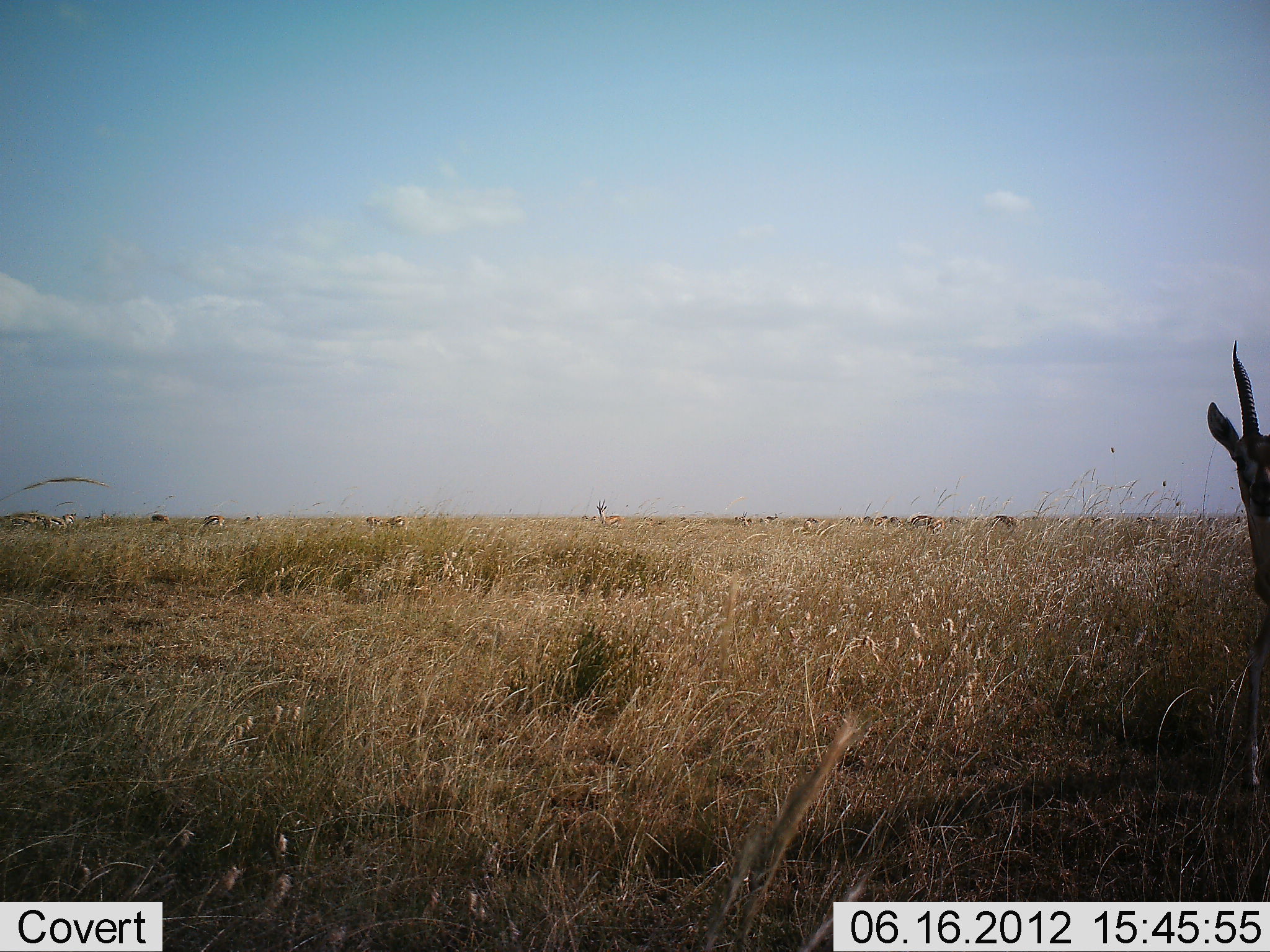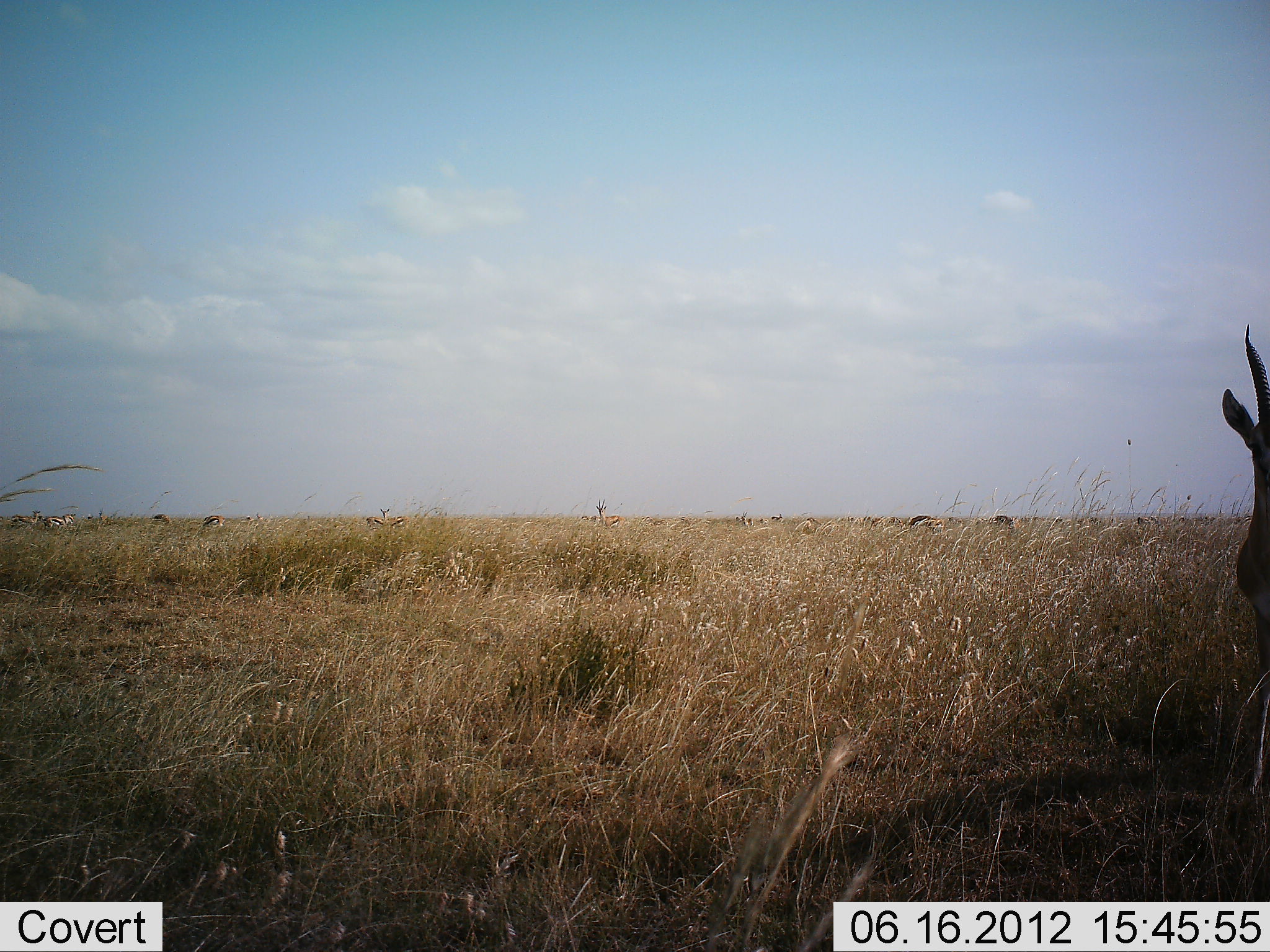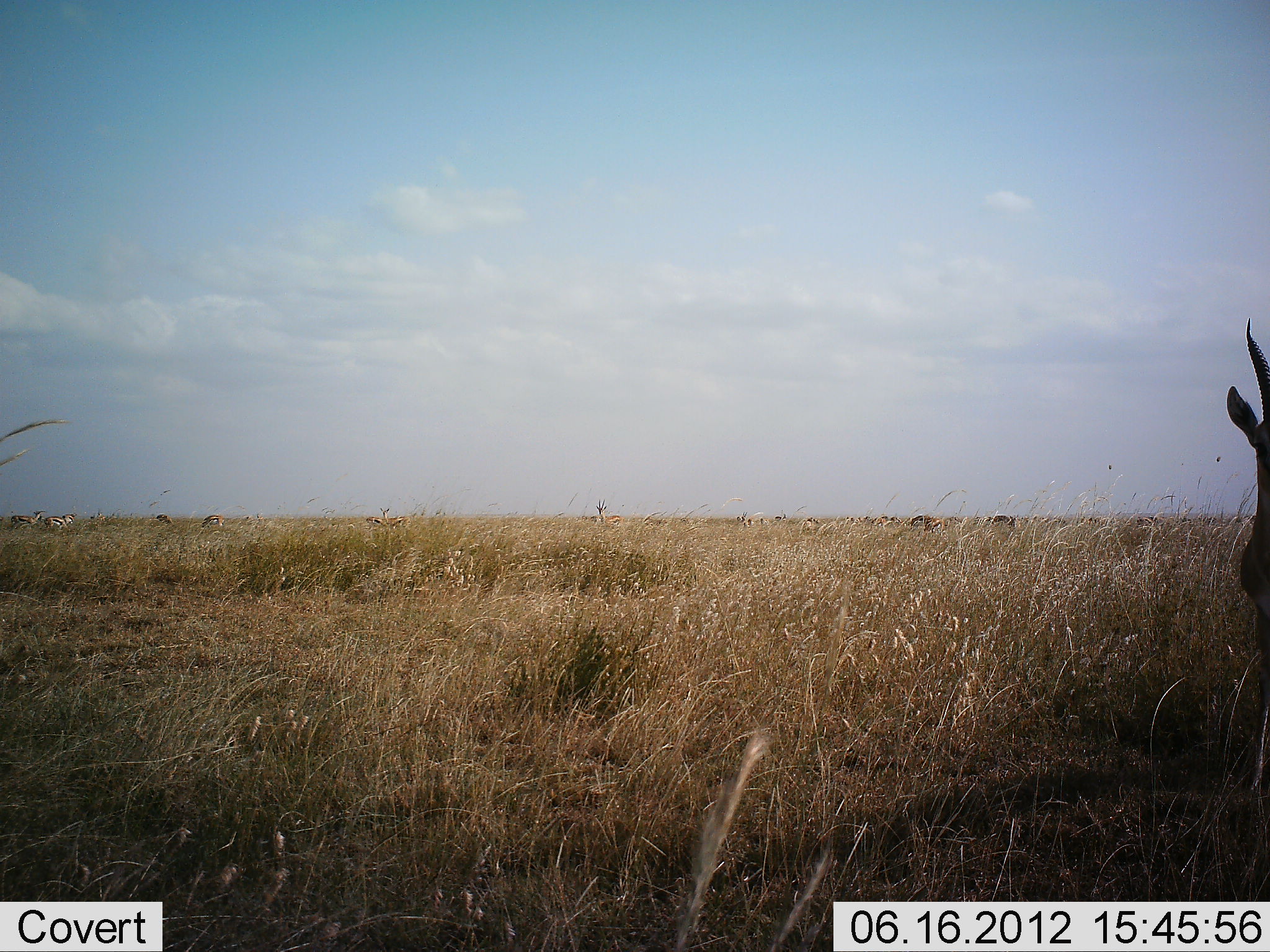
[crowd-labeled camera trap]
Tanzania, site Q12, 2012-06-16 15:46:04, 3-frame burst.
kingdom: Animalia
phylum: Chordata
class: Mammalia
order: Artiodactyla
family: Bovidae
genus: Eudorcas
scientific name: Eudorcas thomsonii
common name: thomson's gazelle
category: gazellethomsons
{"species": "gazellethomsons (thomson's gazelle) (Eudorcas thomsonii)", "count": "11-50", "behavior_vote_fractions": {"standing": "80%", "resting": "10%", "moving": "20%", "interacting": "0%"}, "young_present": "0%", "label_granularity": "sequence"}